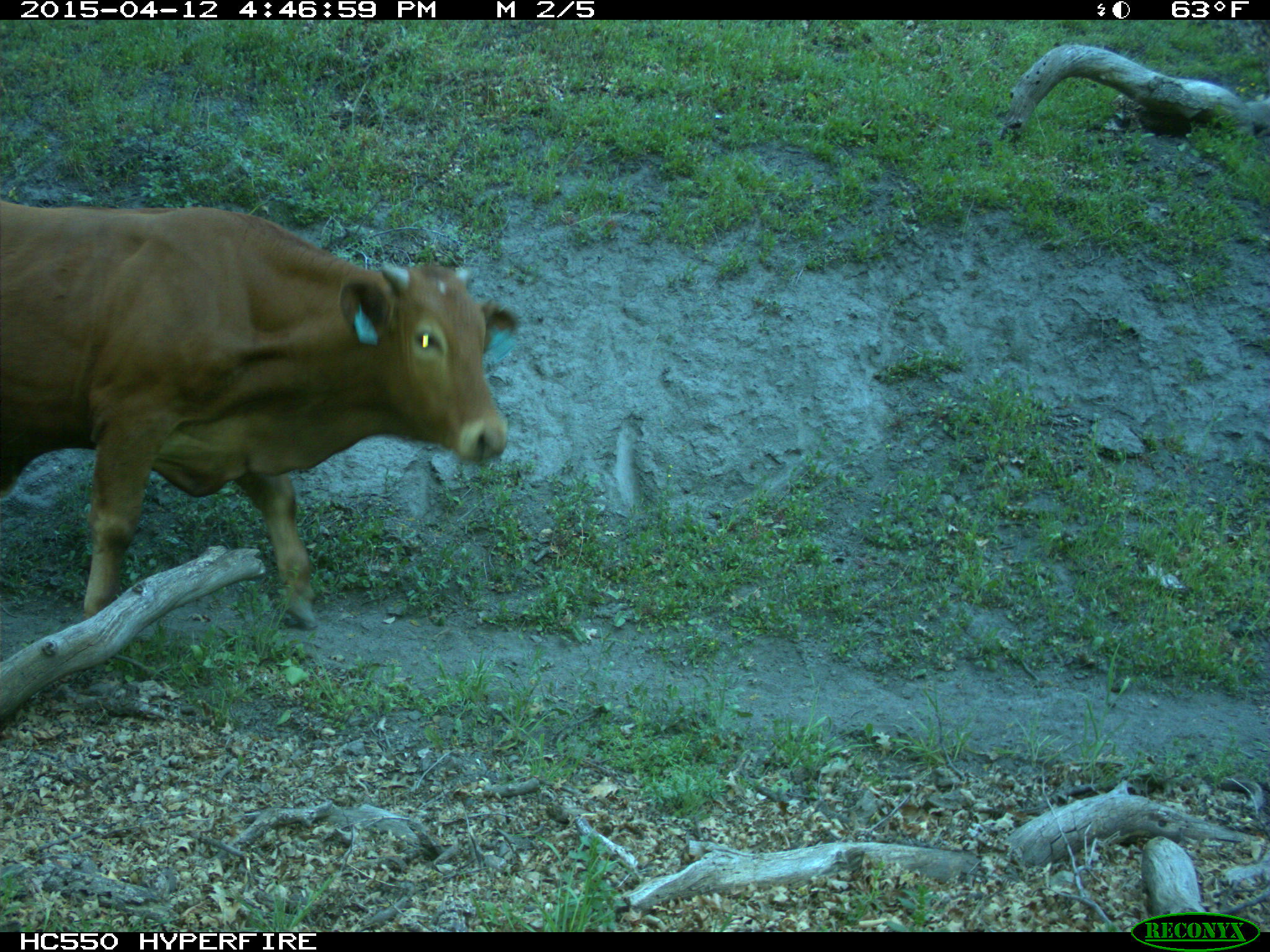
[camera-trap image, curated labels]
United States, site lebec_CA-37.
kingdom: Animalia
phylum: Chordata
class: Mammalia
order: Artiodactyla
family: Bovidae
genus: Bos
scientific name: Bos taurus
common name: domestic cow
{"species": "Bos taurus (domestic cow)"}